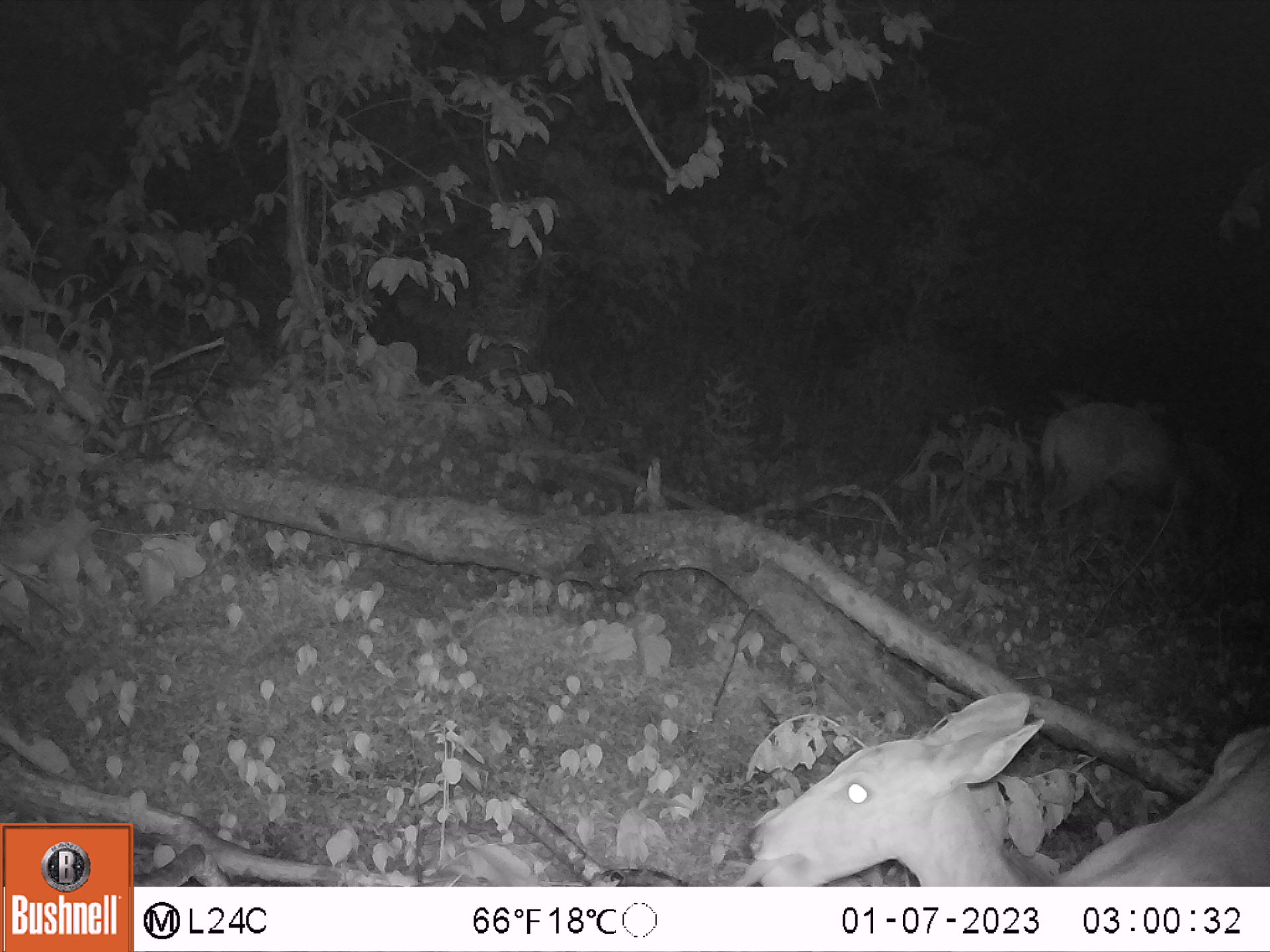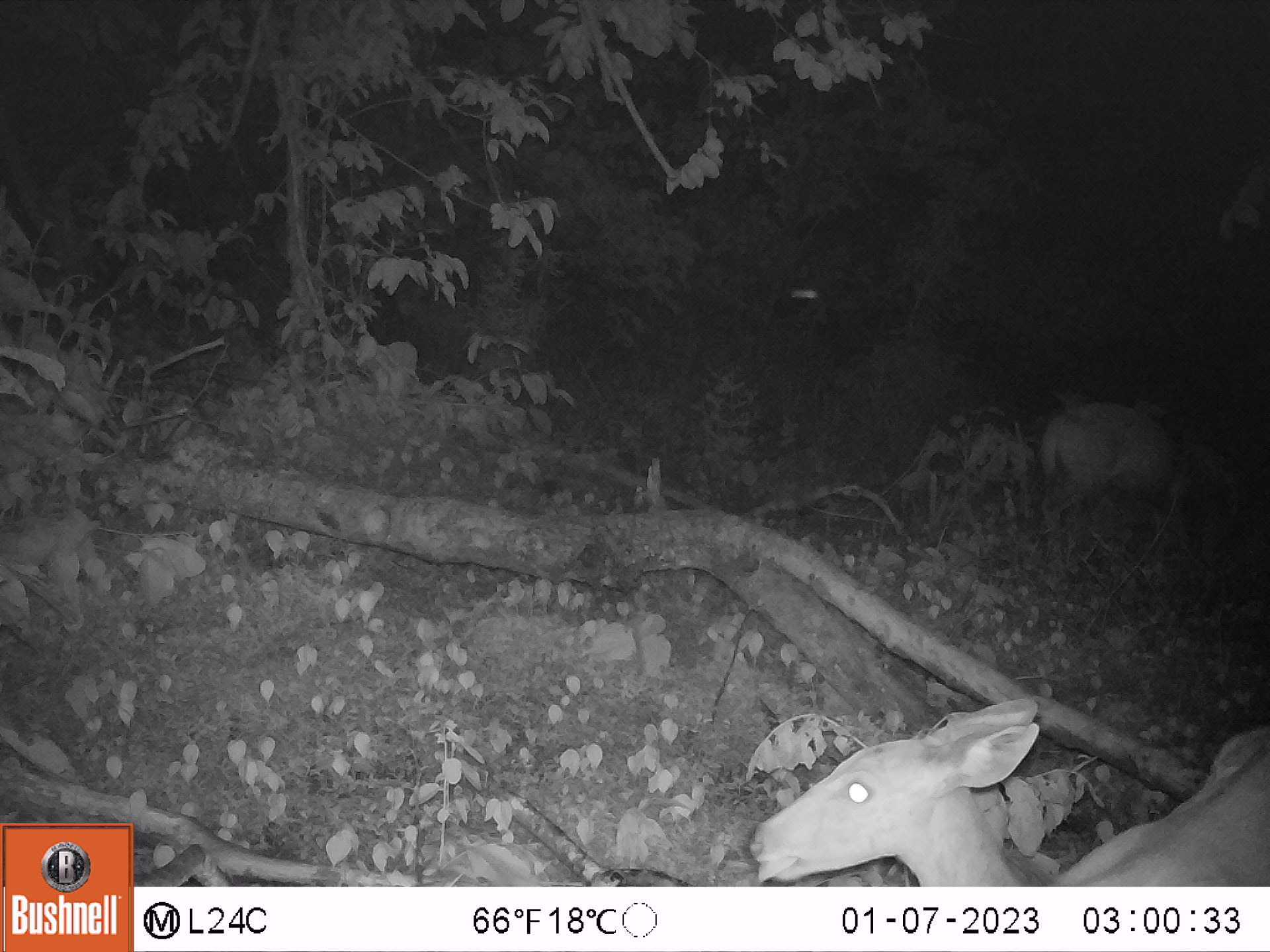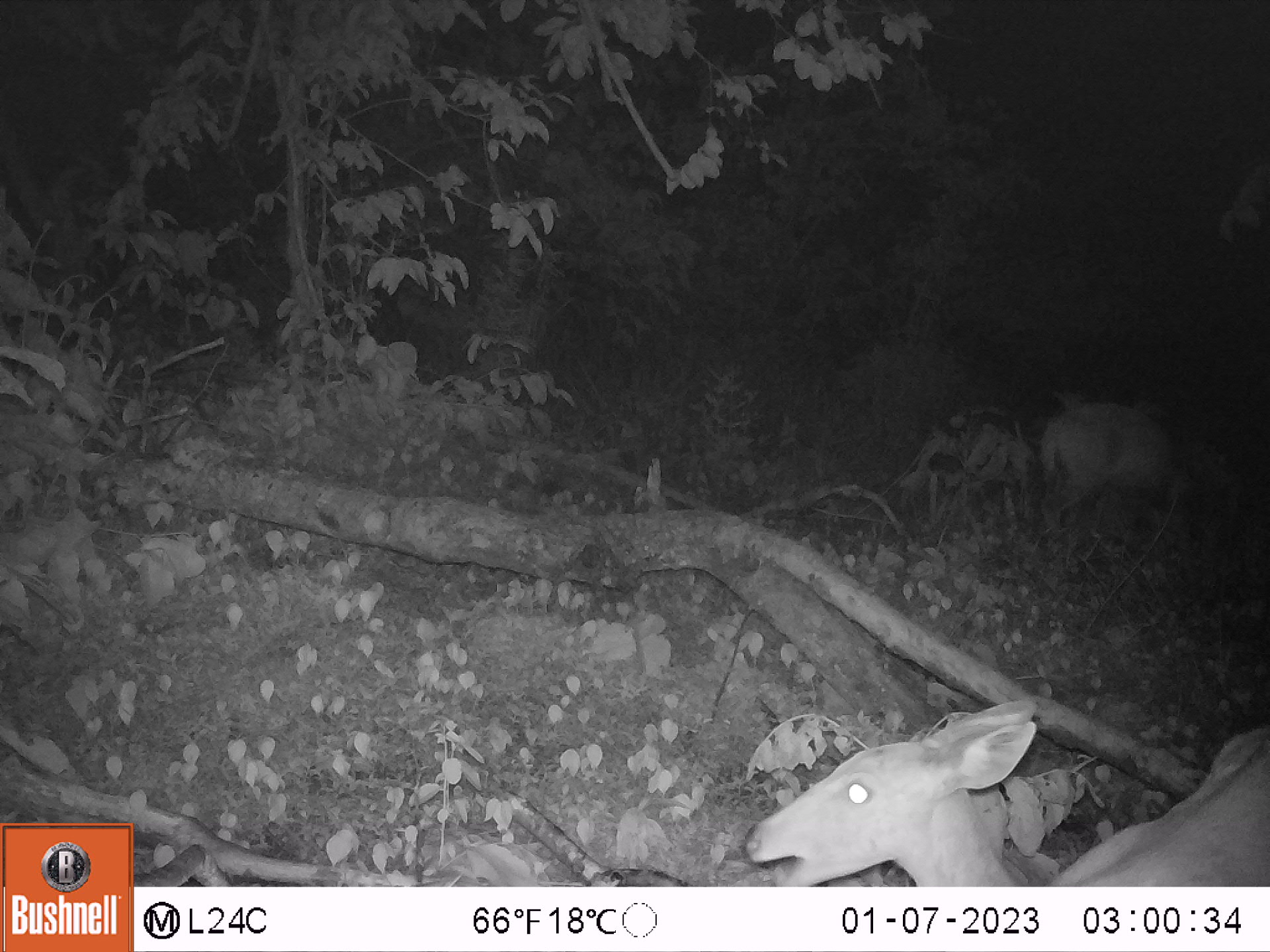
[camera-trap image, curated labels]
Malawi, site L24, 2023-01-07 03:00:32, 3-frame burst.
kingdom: Animalia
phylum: Chordata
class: Mammalia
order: Artiodactyla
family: Bovidae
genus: Tragelaphus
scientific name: Tragelaphus sylvaticus sylvaticus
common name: cape bushbuck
Cape bushbuck (Tragelaphus sylvaticus sylvaticus), count 2.